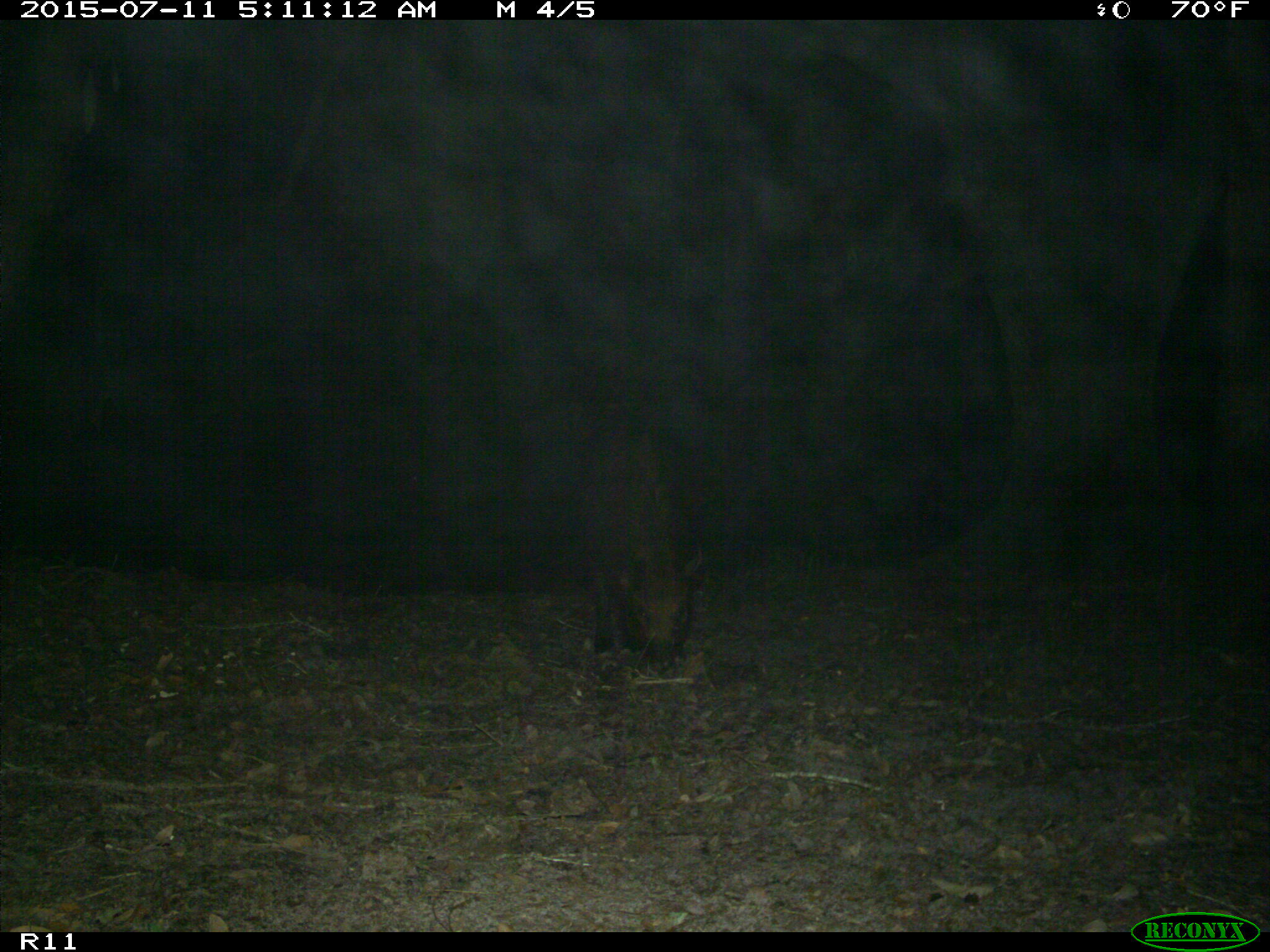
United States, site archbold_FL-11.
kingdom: Animalia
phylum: Chordata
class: Mammalia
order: Artiodactyla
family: Suidae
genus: Sus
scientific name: Sus scrofa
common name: wild boar